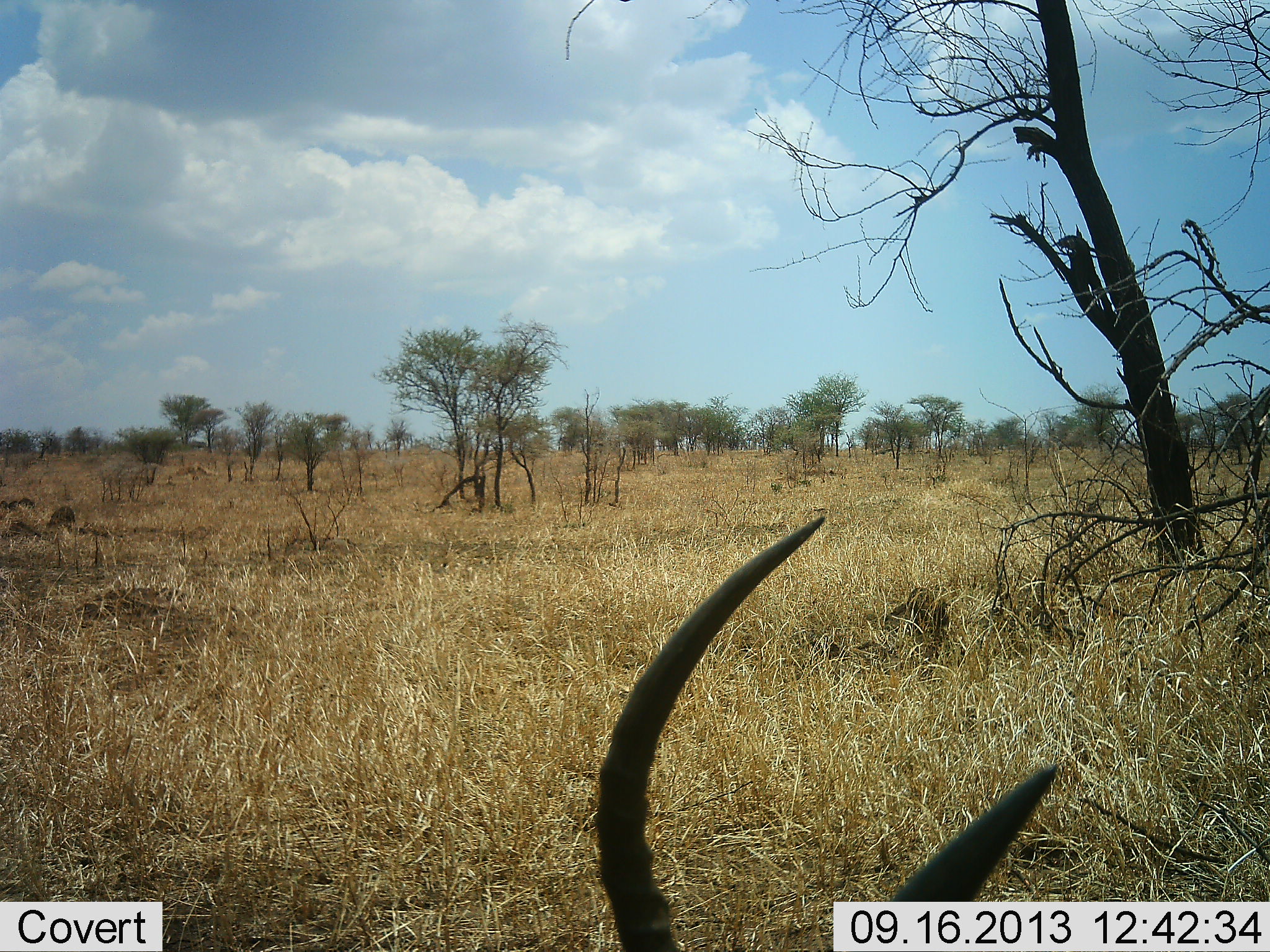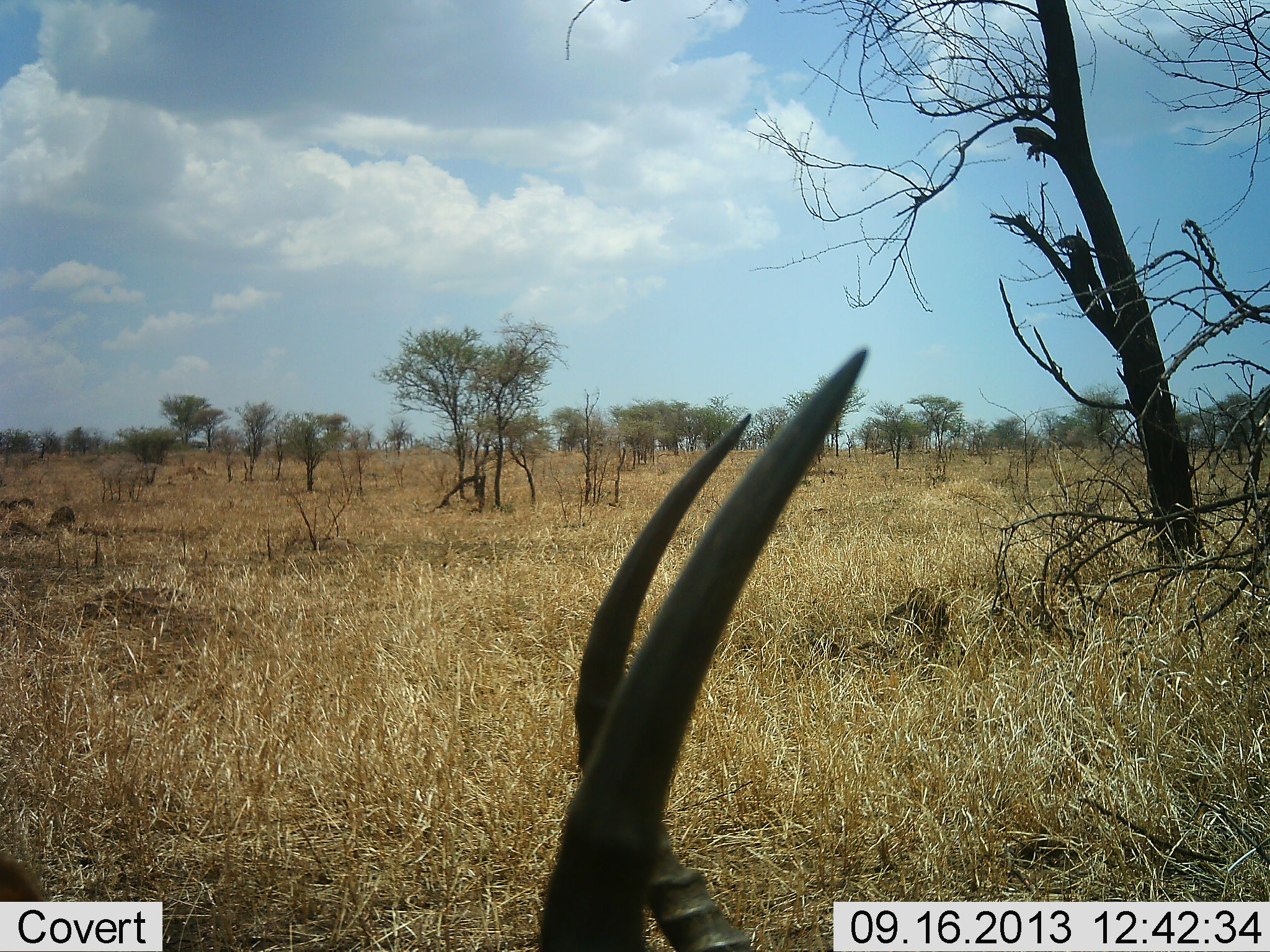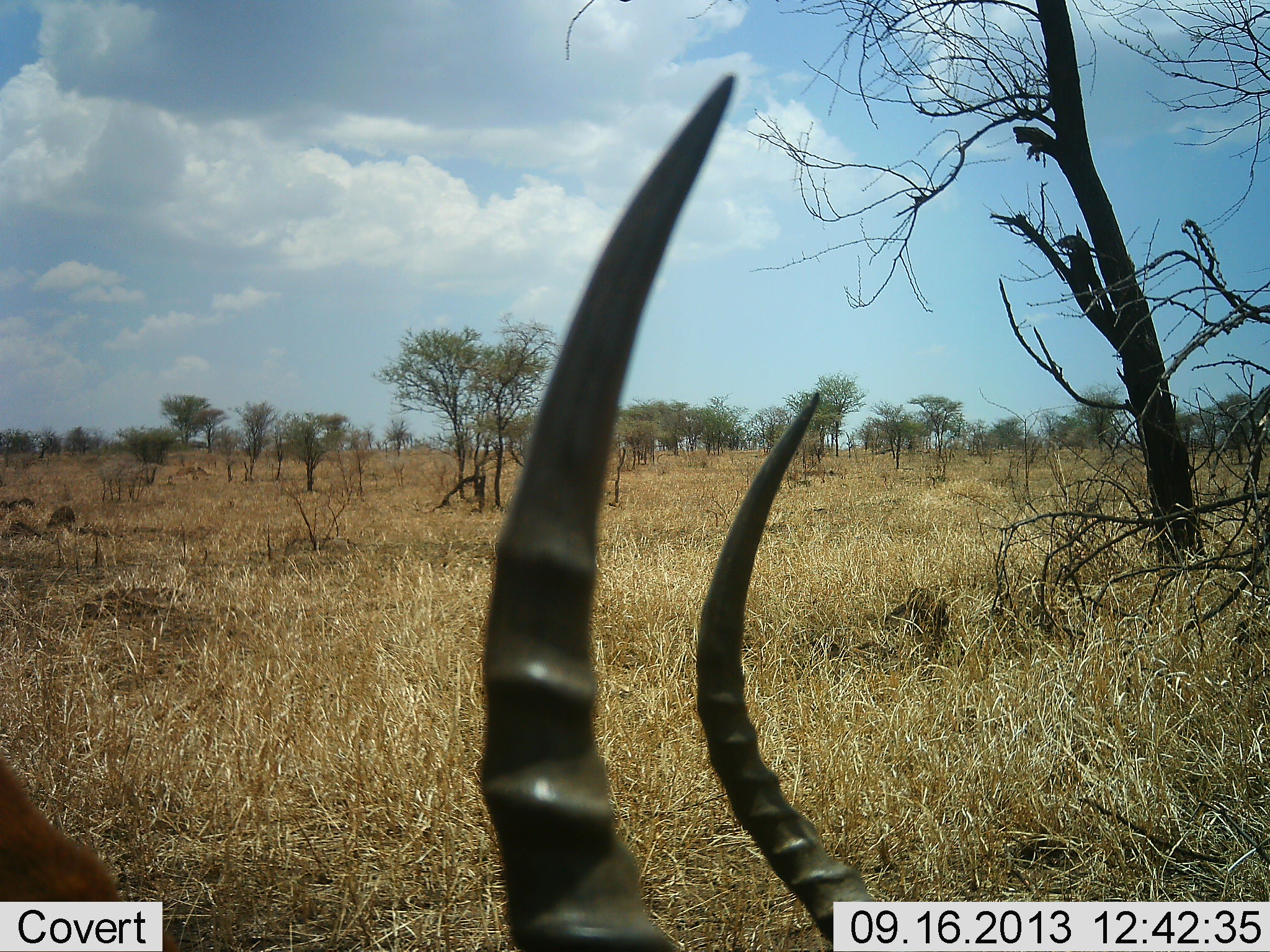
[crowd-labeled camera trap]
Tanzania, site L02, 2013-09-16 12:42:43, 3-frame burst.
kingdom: Animalia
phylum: Chordata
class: Mammalia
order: Artiodactyla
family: Bovidae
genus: Aepyceros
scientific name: Aepyceros melampus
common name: impala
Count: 1.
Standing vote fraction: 33%.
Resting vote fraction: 33%.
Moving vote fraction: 11%.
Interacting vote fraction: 0%.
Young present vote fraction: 0%.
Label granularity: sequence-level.